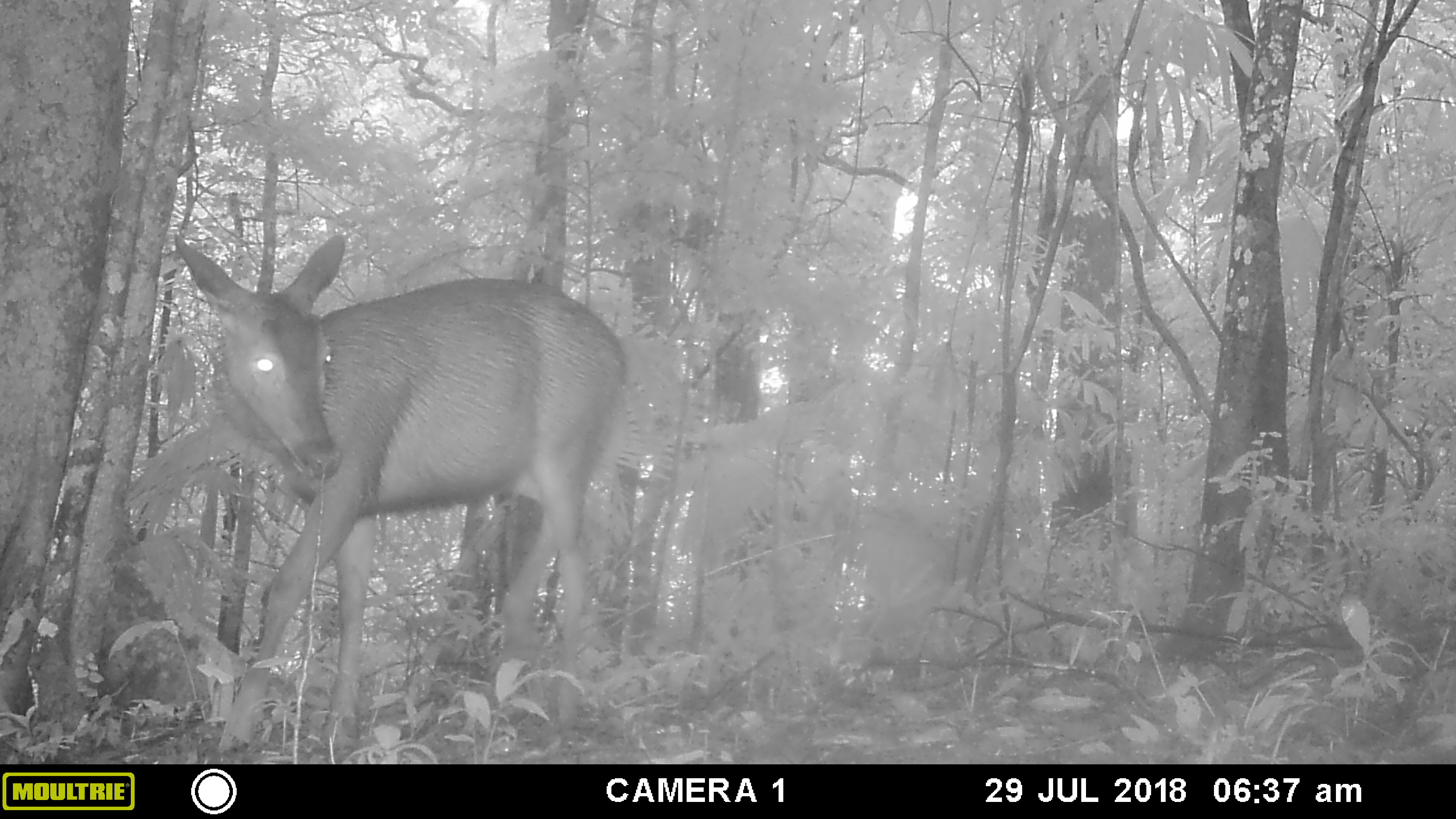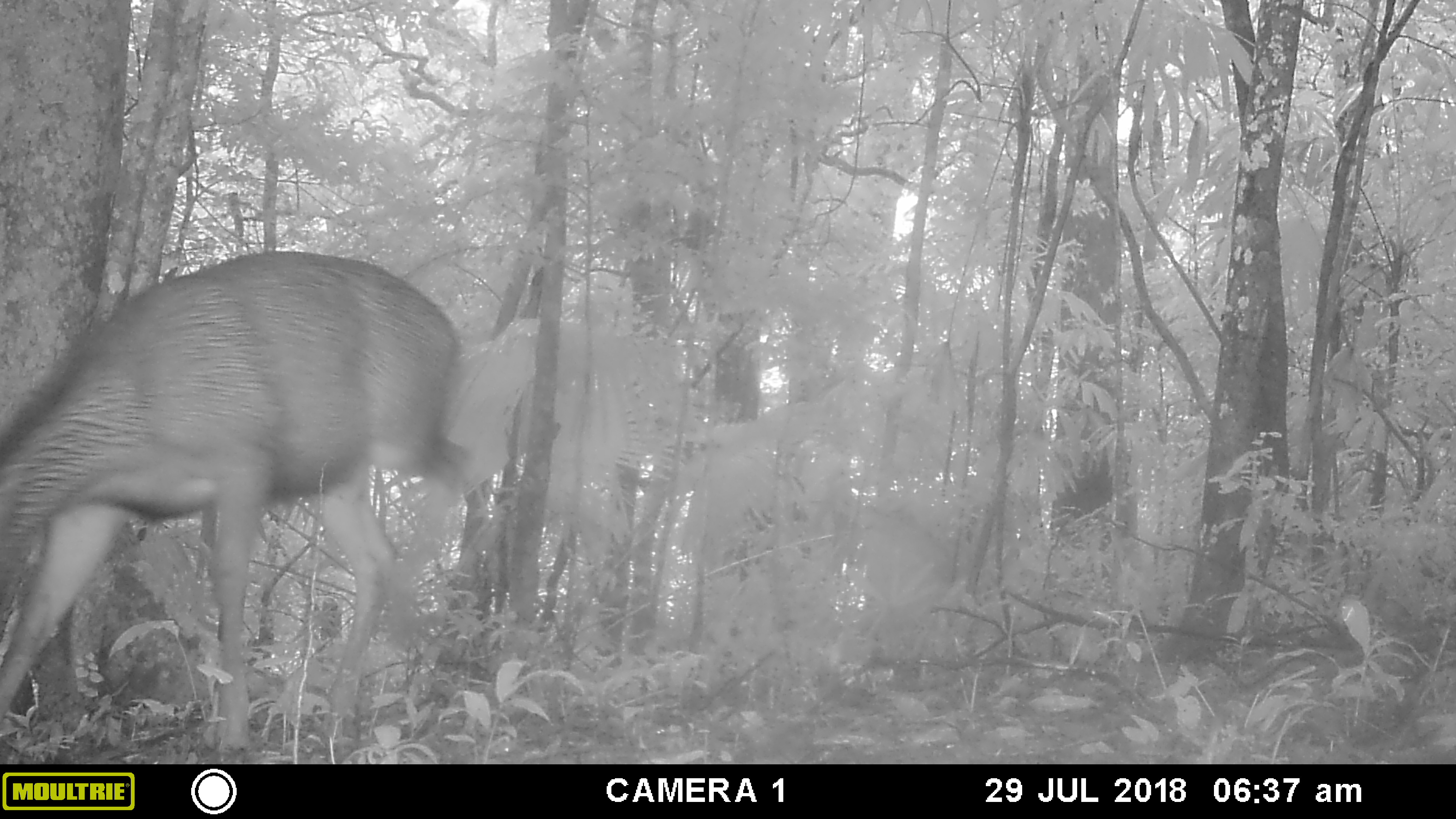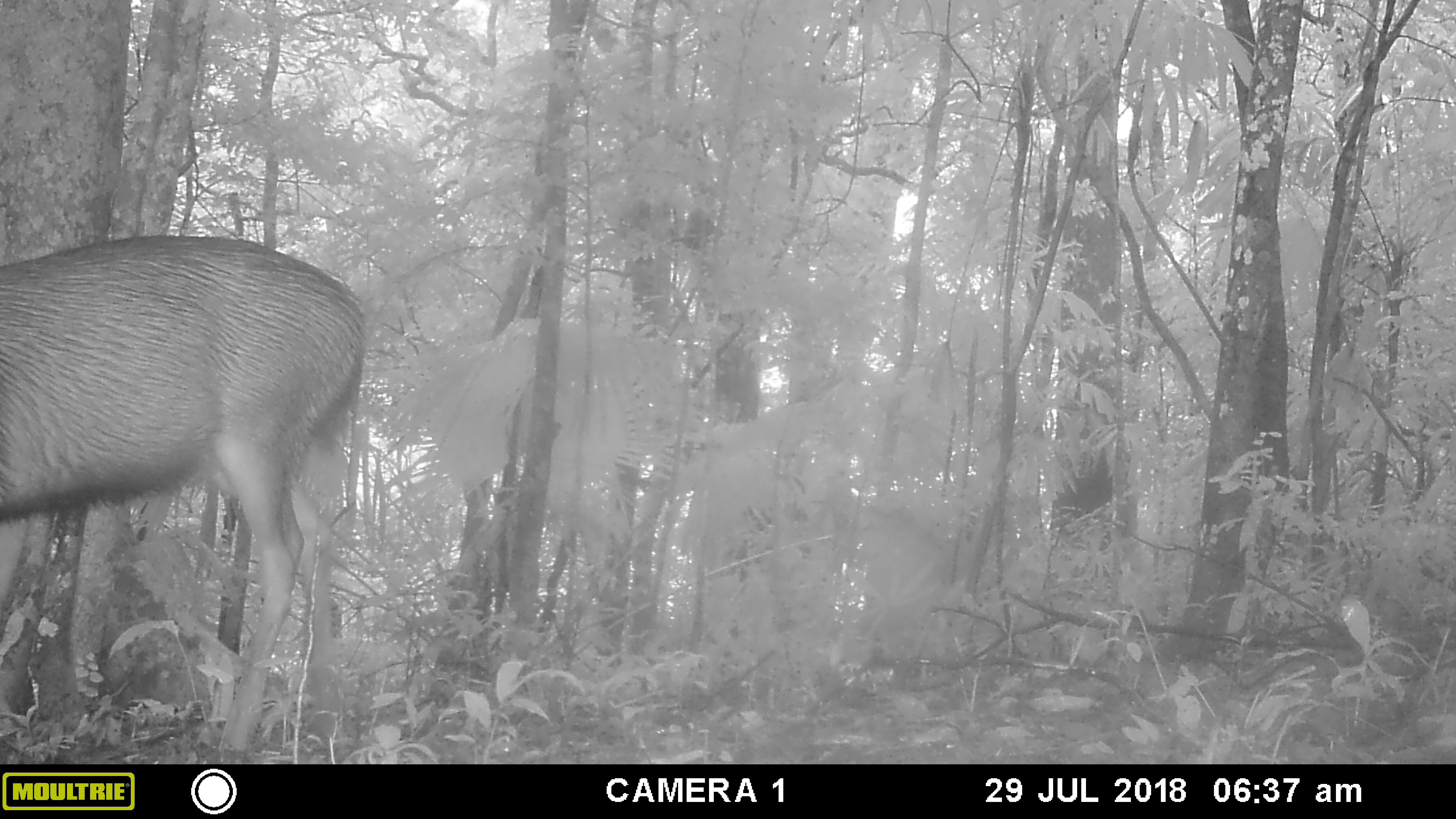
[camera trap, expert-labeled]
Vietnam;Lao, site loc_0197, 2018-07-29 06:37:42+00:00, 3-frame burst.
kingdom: Animalia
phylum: Chordata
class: Mammalia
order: Artiodactyla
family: Cervidae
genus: Rusa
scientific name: Rusa unicolor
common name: sambar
Sambar (Rusa unicolor). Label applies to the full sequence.